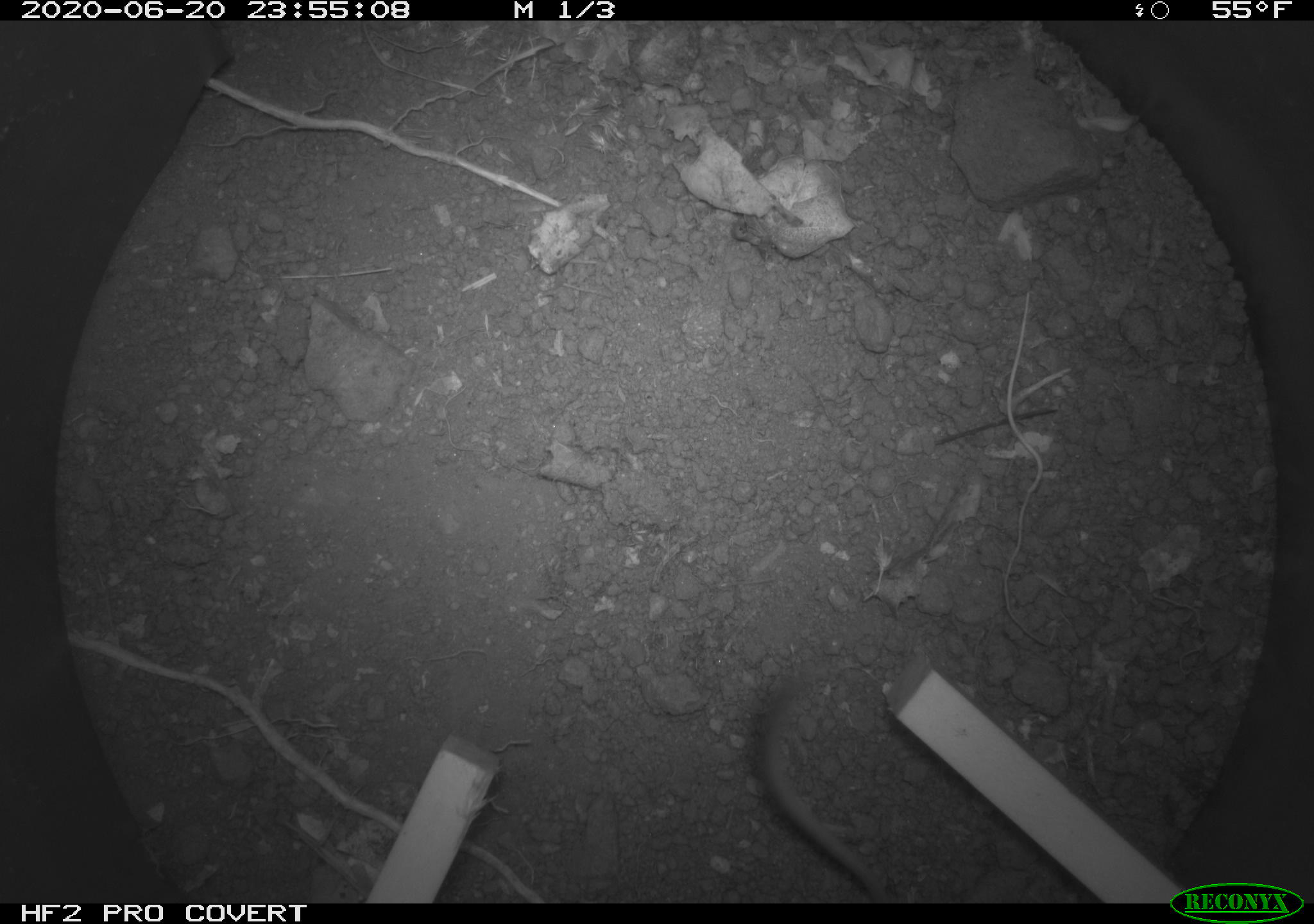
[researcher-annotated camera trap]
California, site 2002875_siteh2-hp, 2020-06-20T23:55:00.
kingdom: Animalia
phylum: Chordata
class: Mammalia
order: Rodentia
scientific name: Rodentia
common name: mouse species